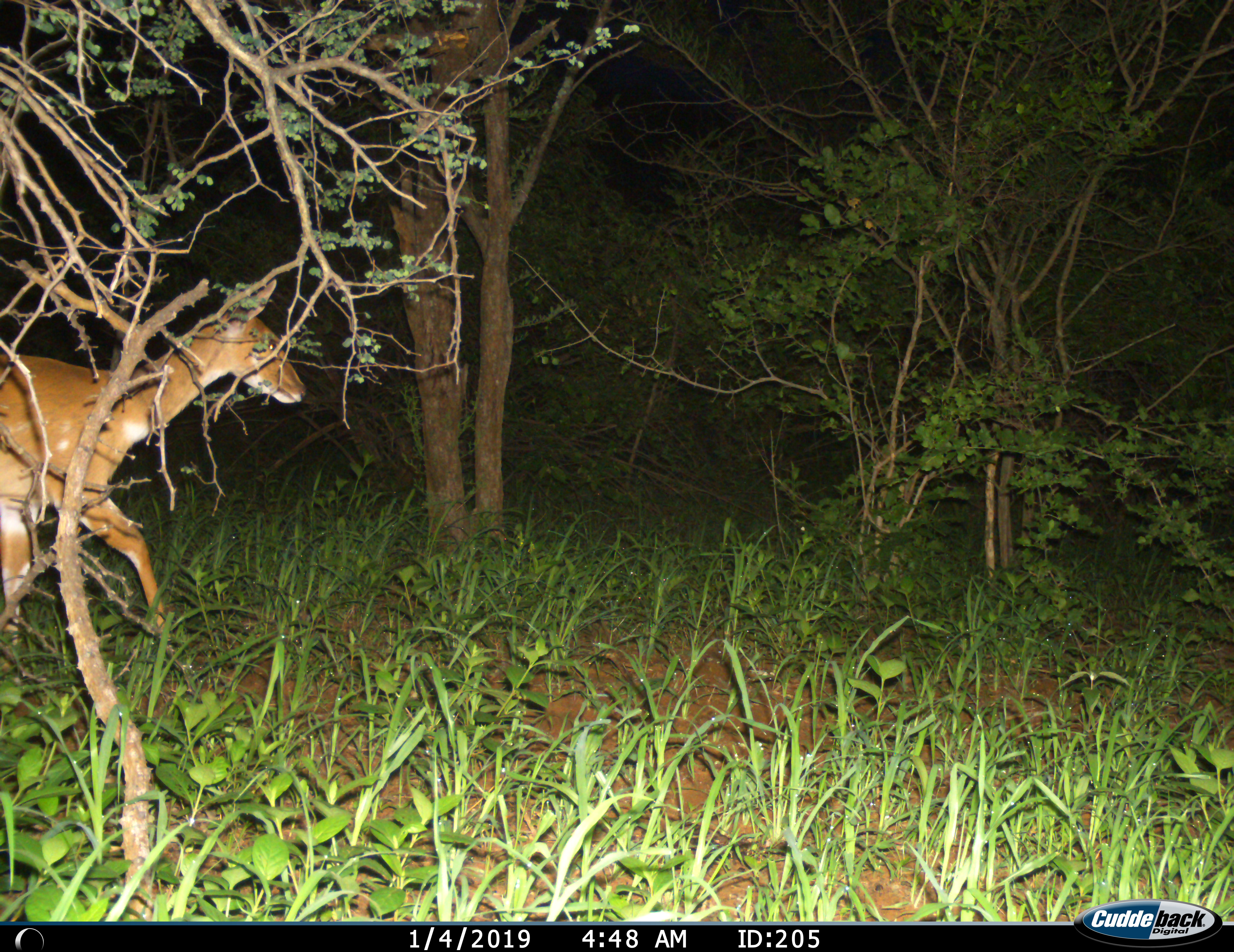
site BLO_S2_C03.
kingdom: Animalia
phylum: Chordata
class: Mammalia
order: Artiodactyla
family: Bovidae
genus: Tragelaphus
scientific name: Tragelaphus scriptus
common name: bushbuck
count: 1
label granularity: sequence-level